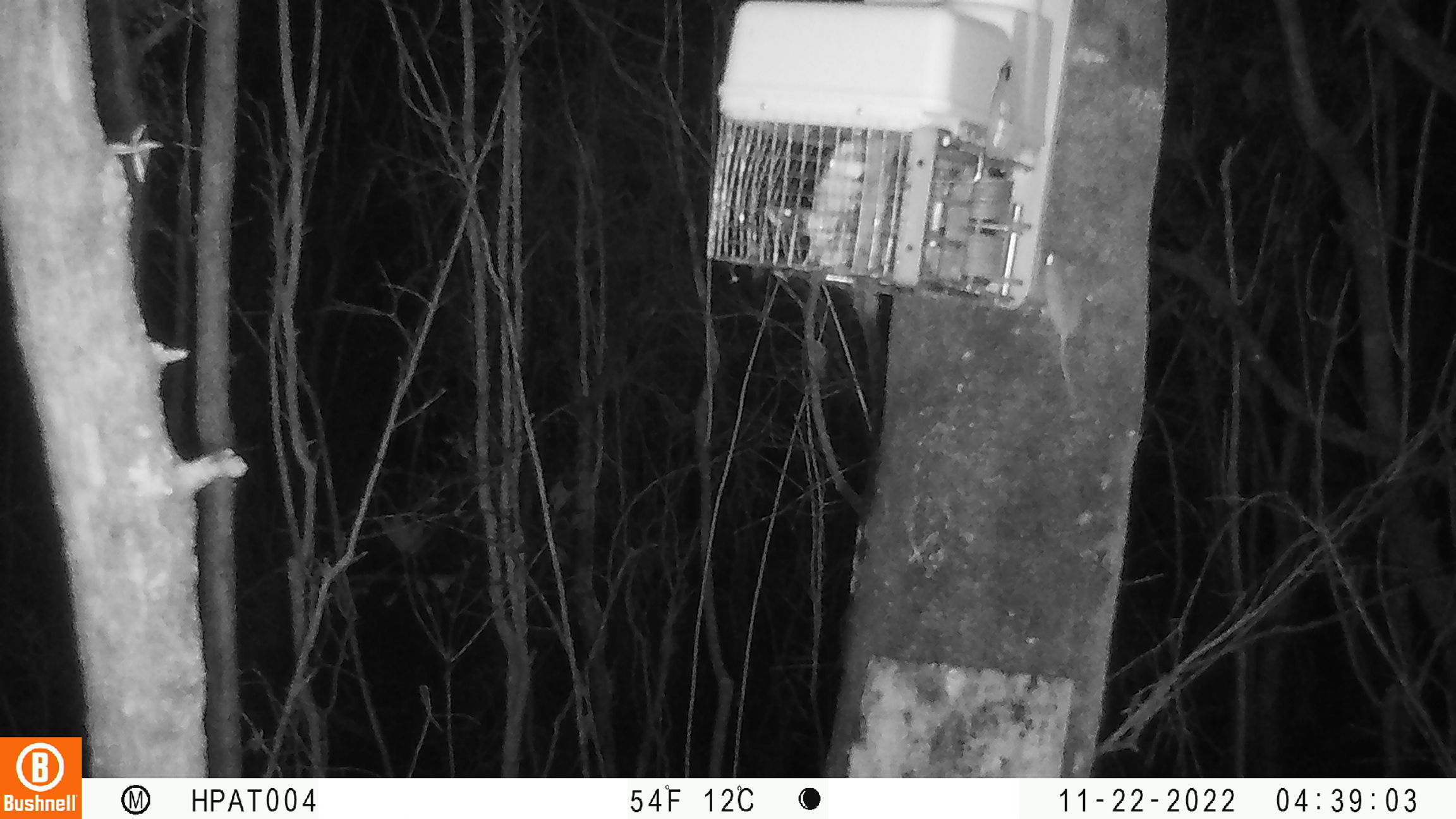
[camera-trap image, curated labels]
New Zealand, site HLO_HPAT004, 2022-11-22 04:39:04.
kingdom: Animalia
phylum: Chordata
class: Mammalia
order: Rodentia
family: Muridae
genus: Mus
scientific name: Mus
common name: mouse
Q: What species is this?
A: Mouse (Mus).